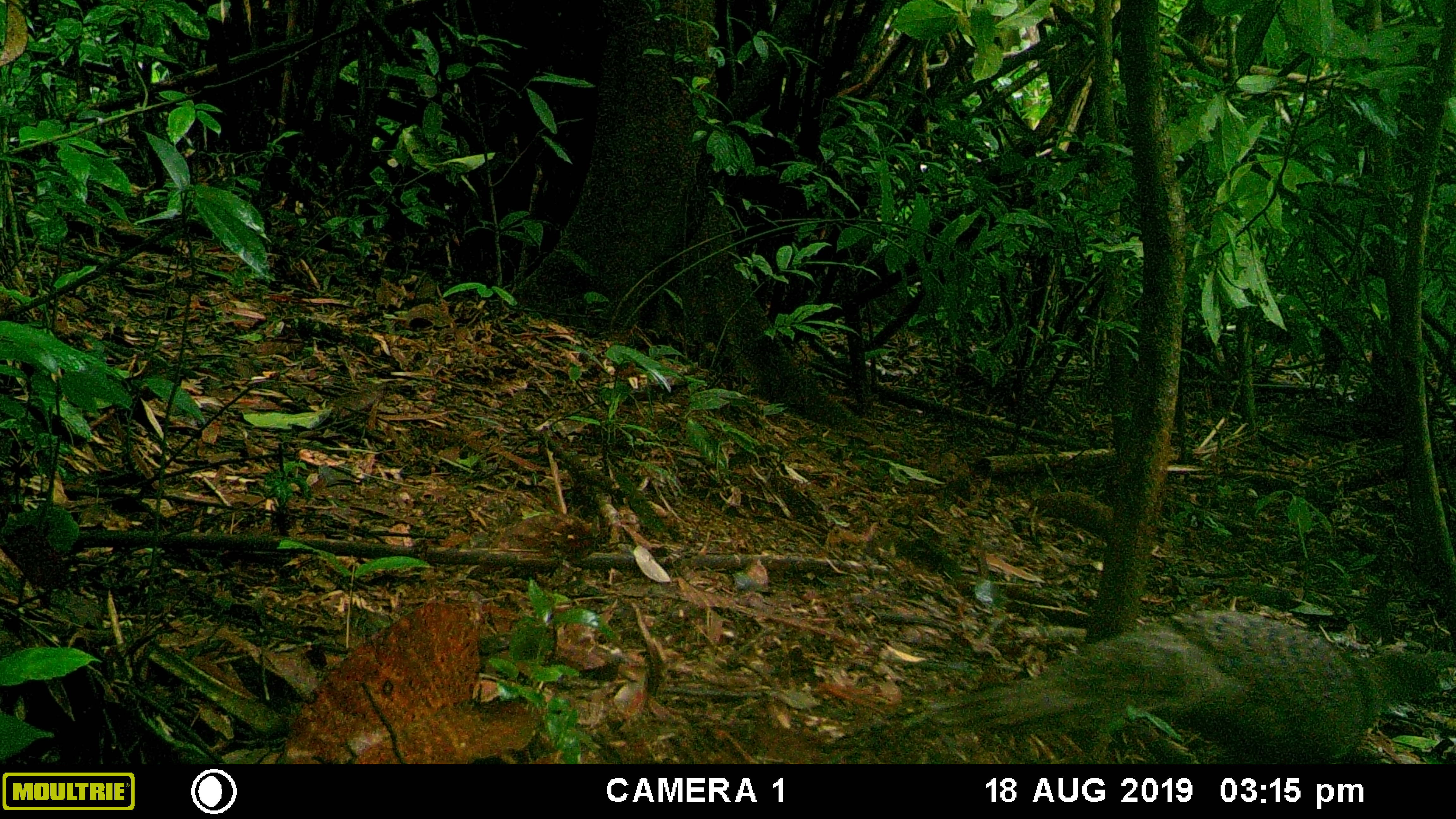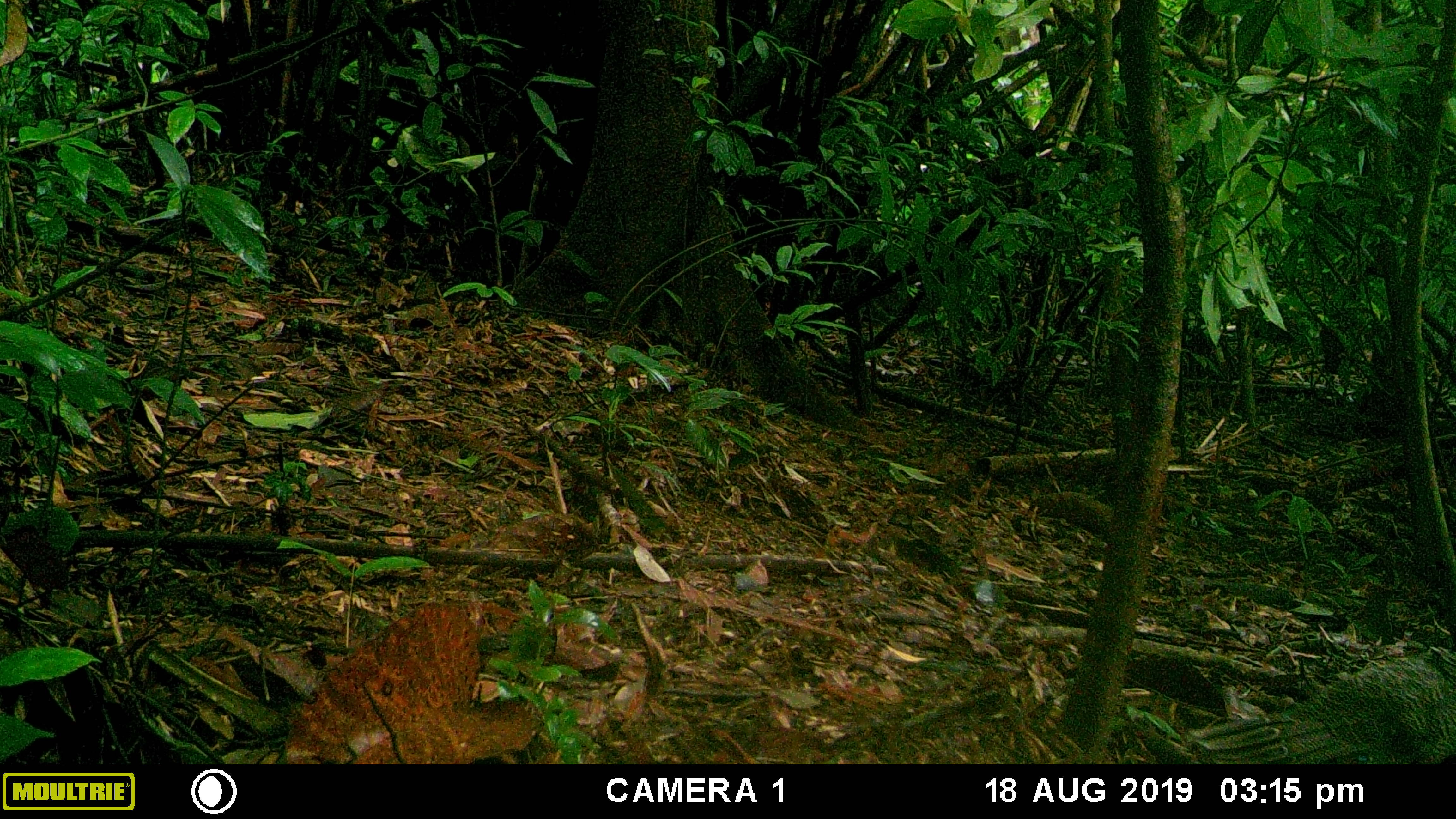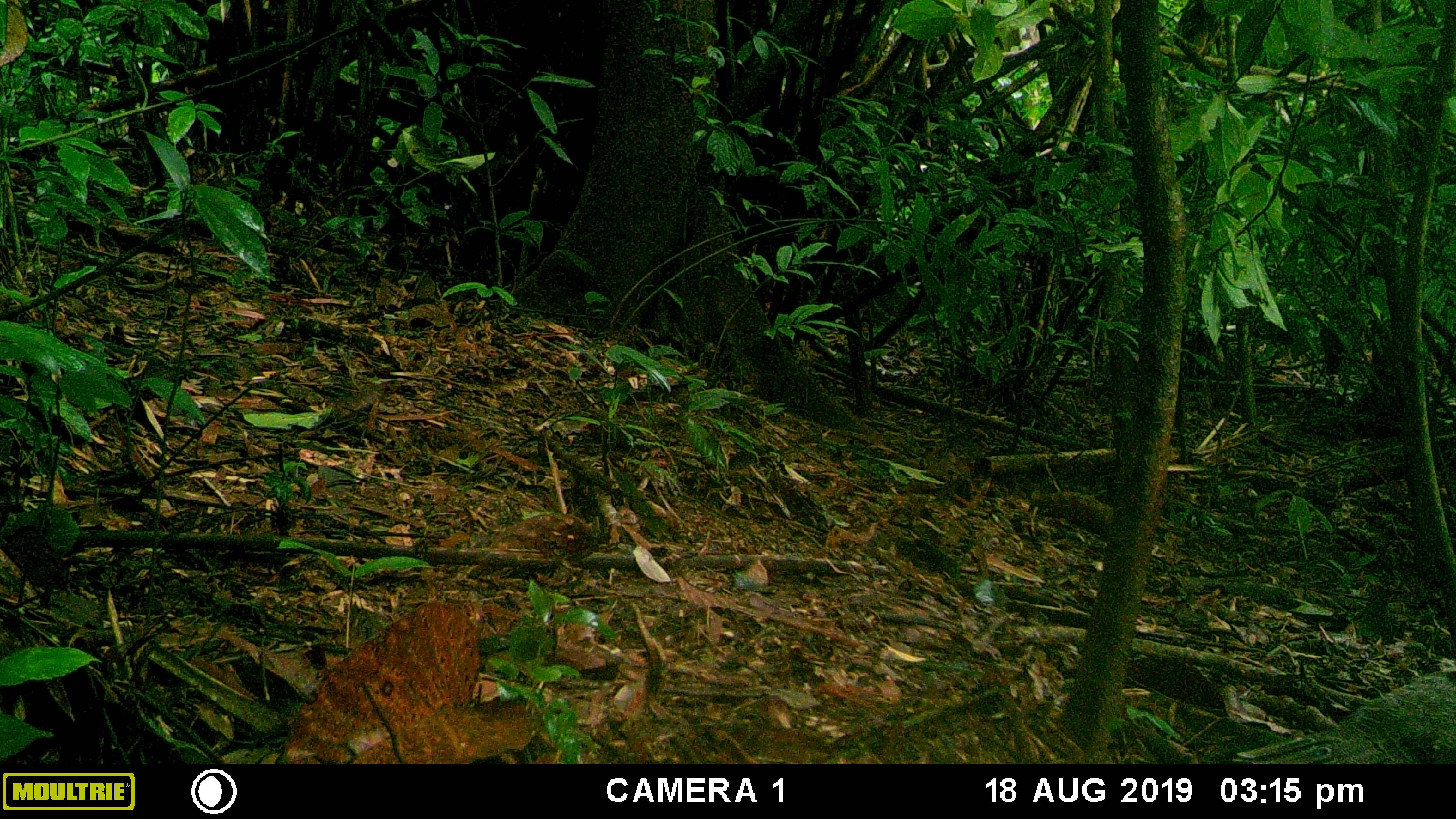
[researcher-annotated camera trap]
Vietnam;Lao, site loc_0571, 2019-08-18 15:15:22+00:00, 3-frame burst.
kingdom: Animalia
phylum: Chordata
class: Aves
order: Galliformes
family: Phasianidae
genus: Polyplectron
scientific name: Polyplectron bicalcaratum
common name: gray peacock-pheasant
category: grey peacock pheasant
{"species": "grey peacock pheasant (gray peacock-pheasant) (Polyplectron bicalcaratum)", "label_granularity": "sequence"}